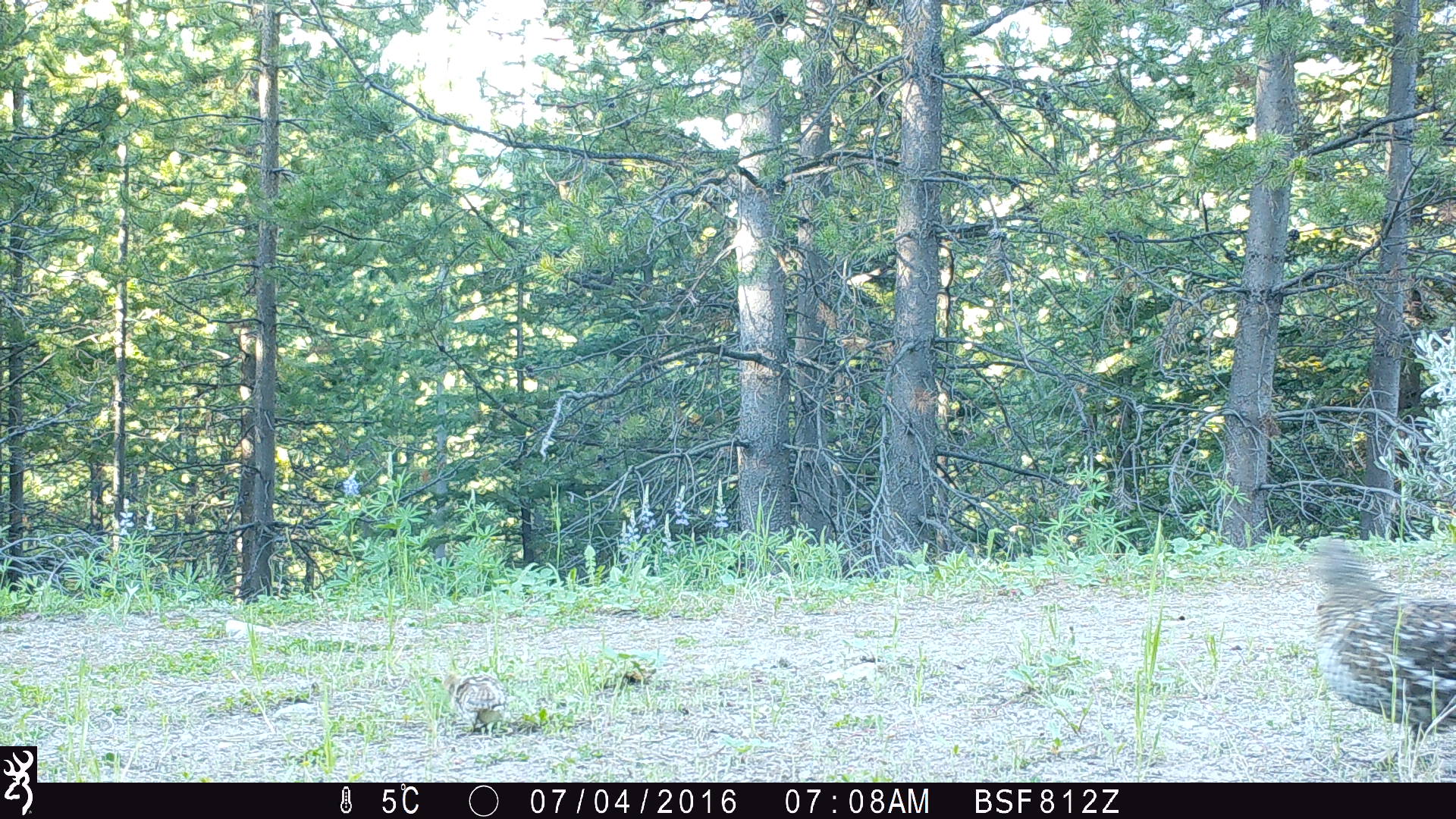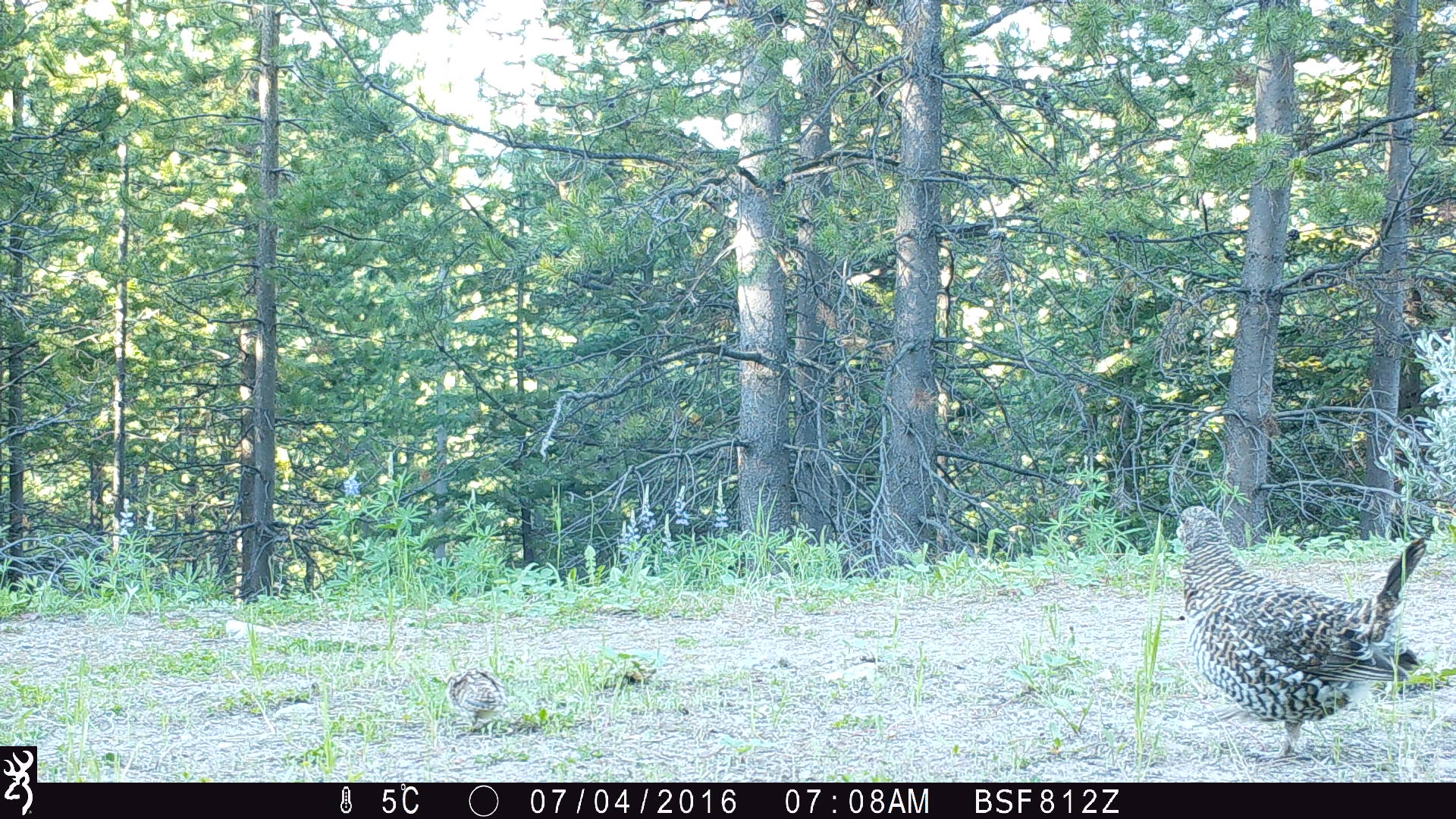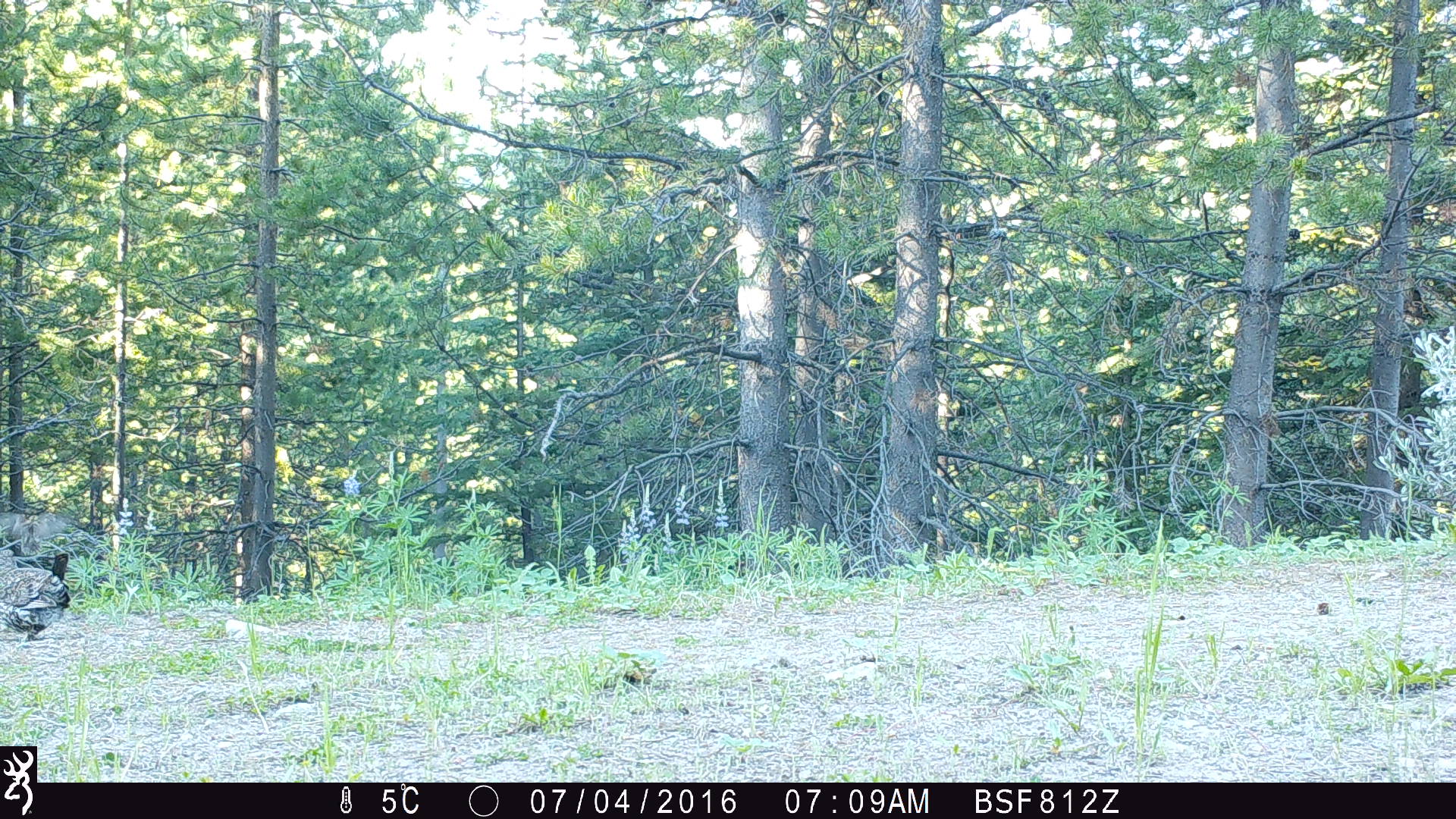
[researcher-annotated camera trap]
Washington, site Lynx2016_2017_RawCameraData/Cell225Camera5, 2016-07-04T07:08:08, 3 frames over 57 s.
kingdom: Animalia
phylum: Chordata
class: Aves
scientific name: Aves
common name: birds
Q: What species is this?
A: Aves (birds).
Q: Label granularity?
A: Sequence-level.